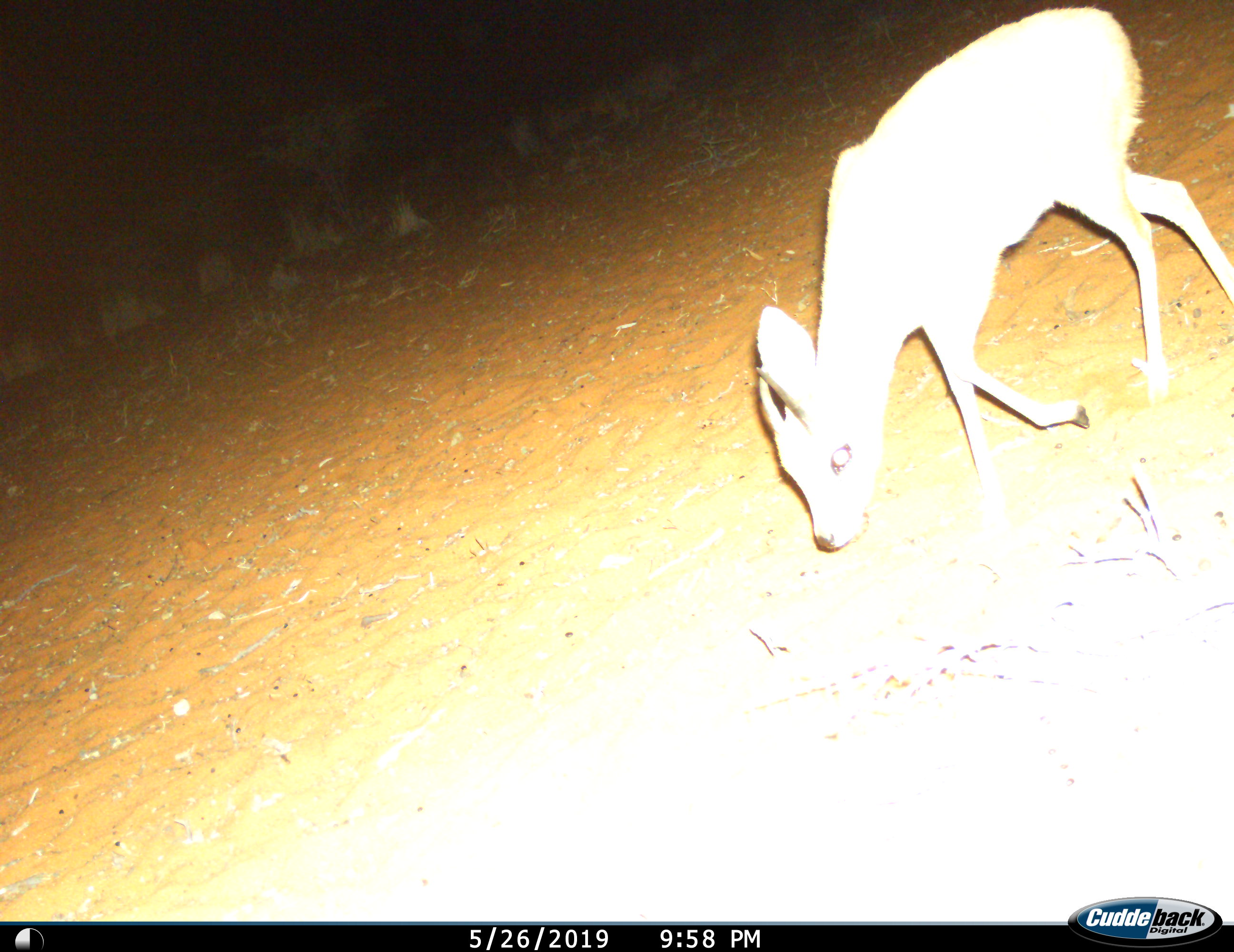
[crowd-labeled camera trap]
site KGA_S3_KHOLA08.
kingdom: Animalia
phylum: Chordata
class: Mammalia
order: Artiodactyla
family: Bovidae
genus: Raphicerus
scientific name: Raphicerus campestris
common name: steenbok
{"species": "steenbok (Raphicerus campestris)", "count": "1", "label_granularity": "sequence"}